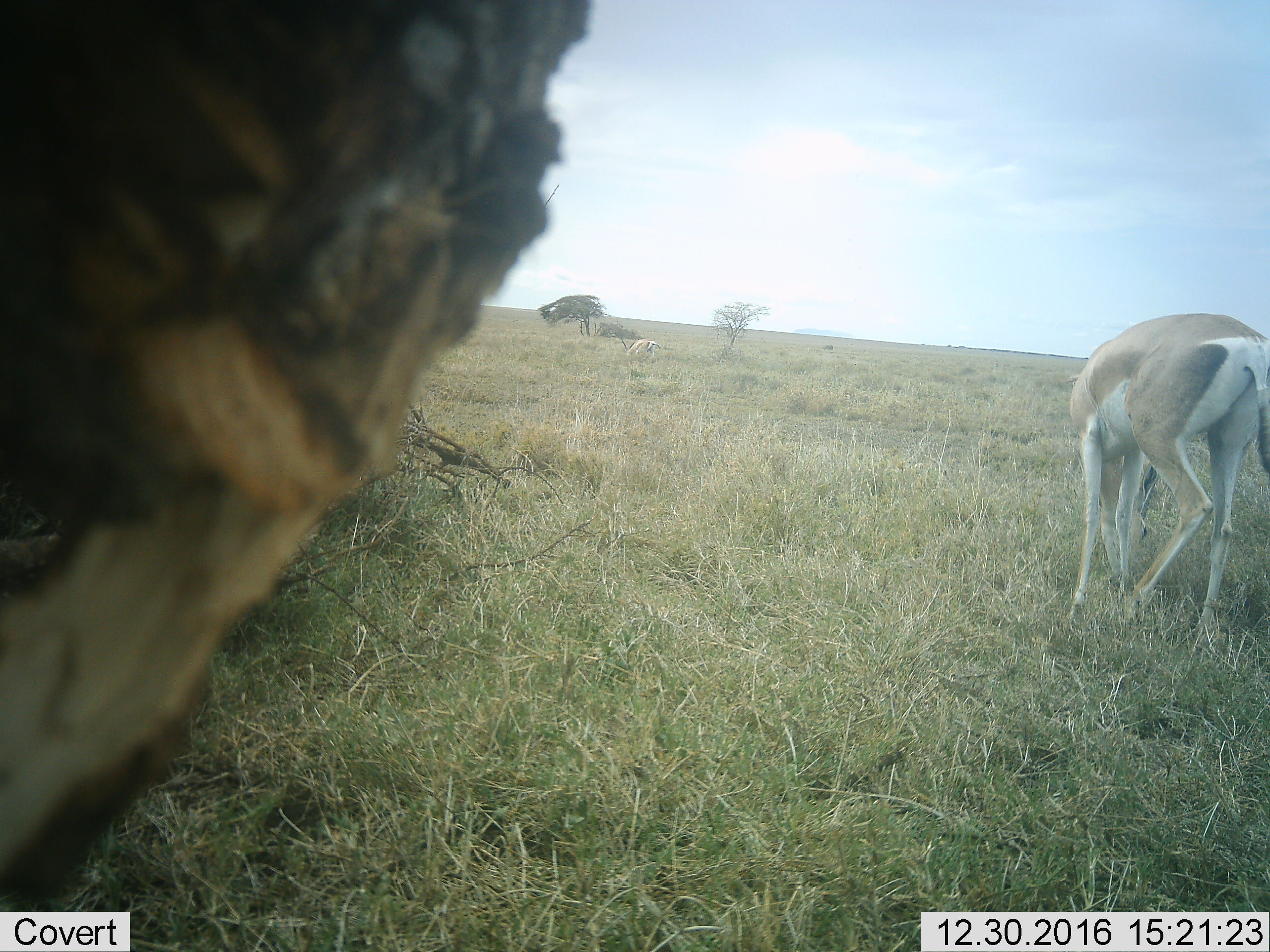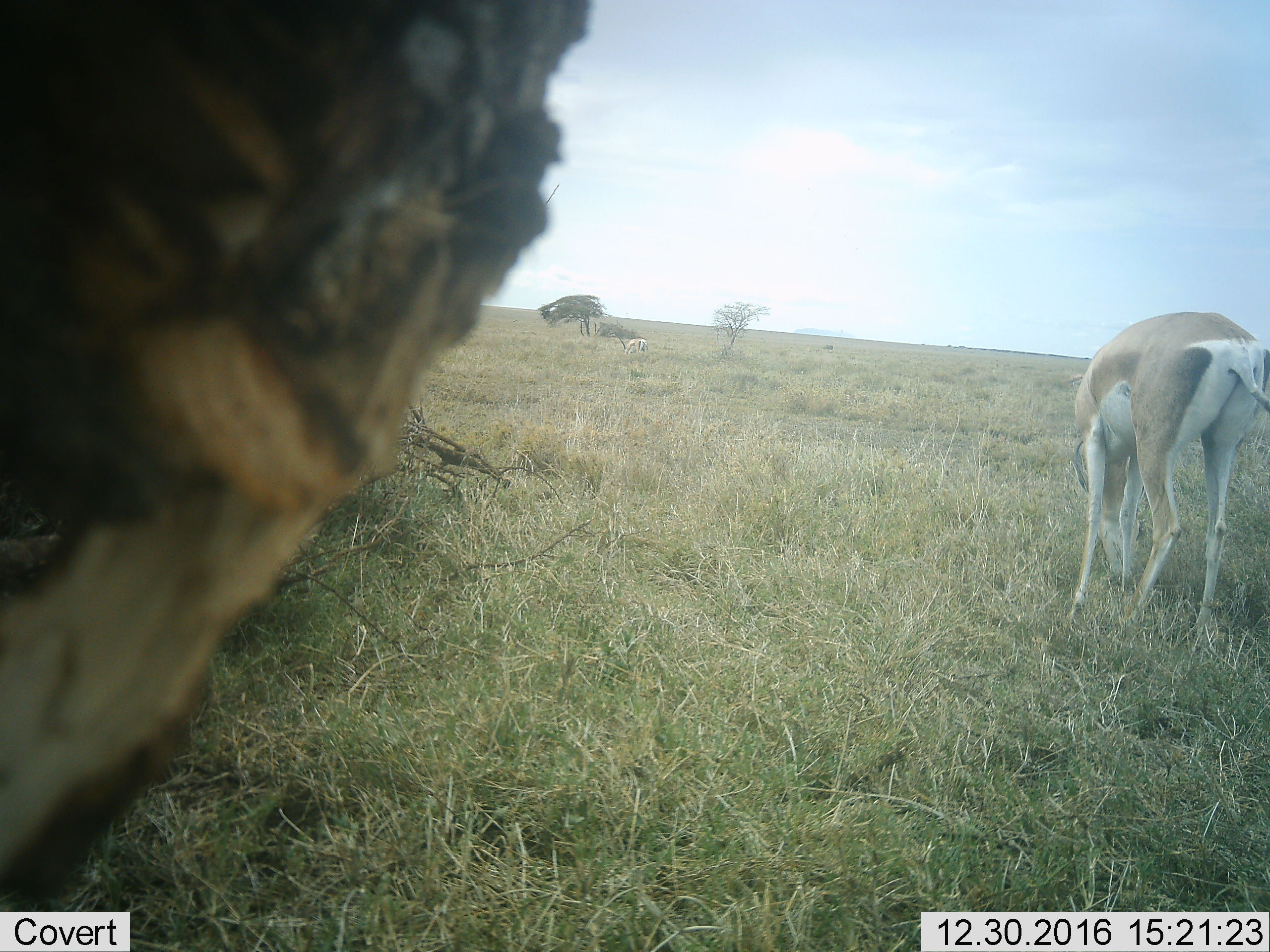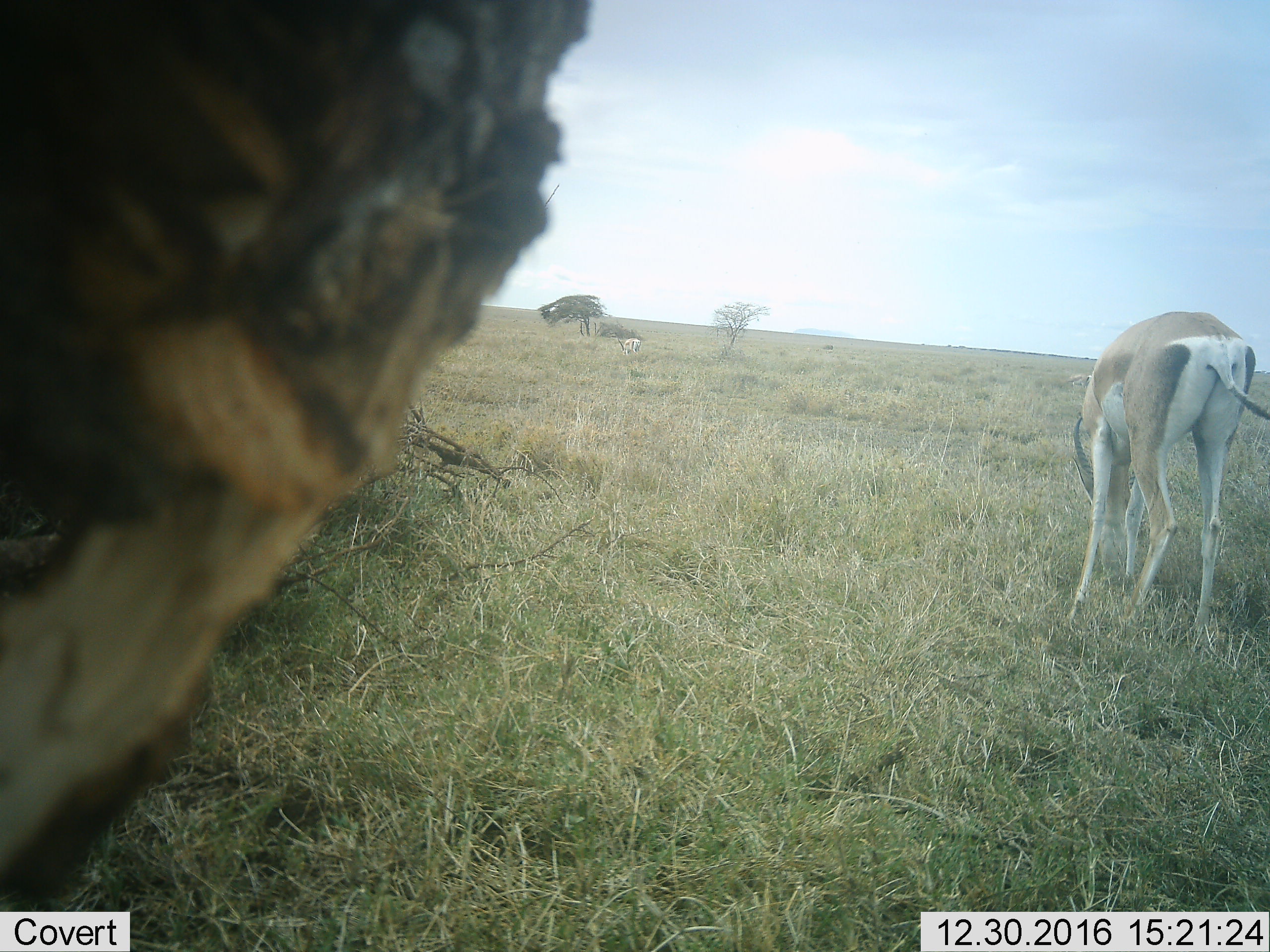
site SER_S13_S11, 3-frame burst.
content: unidentified animal